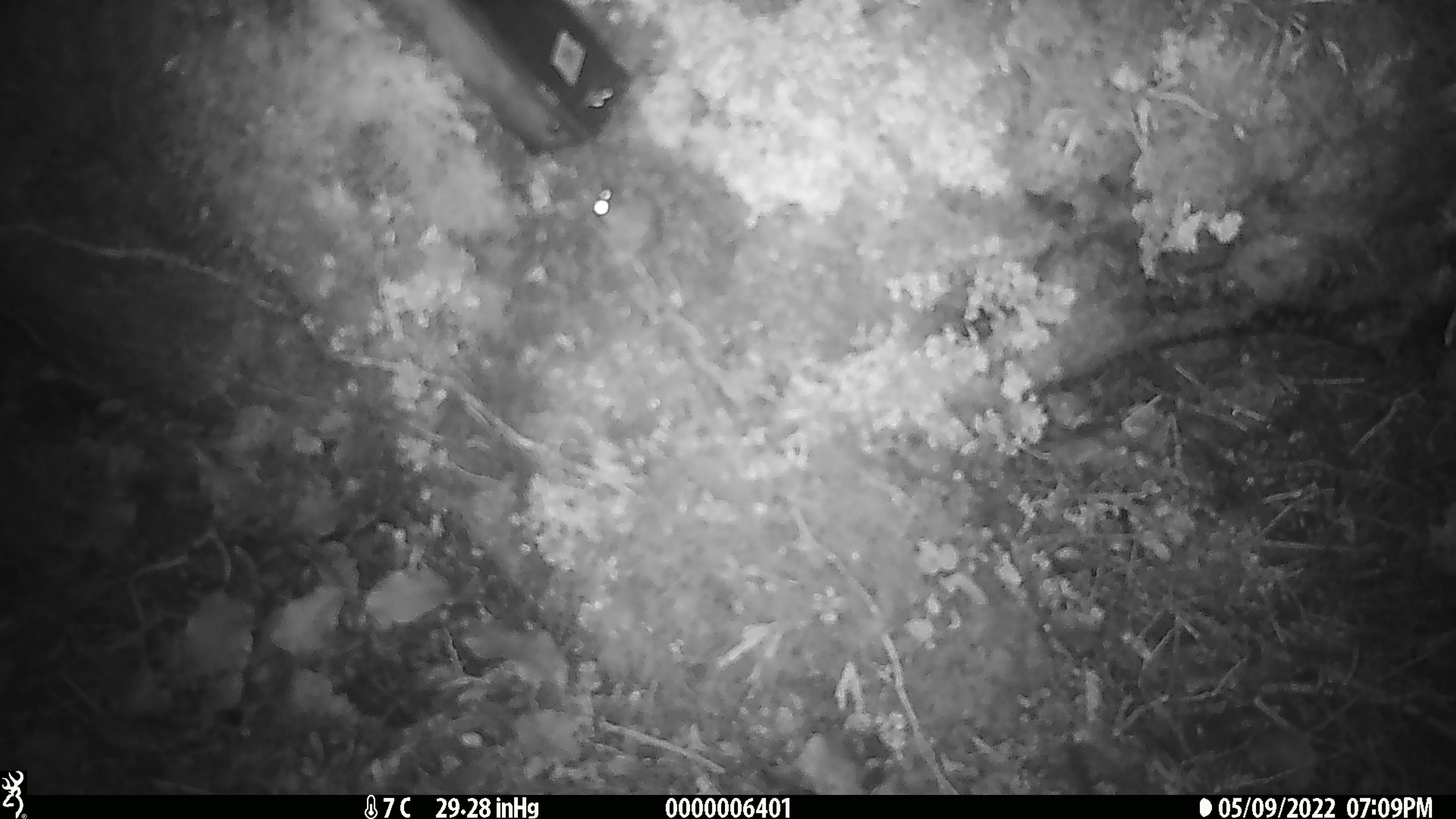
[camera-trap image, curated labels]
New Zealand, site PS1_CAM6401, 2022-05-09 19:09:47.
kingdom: Animalia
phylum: Chordata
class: Mammalia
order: Rodentia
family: Muridae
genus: Mus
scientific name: Mus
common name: mouse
Mouse (Mus).